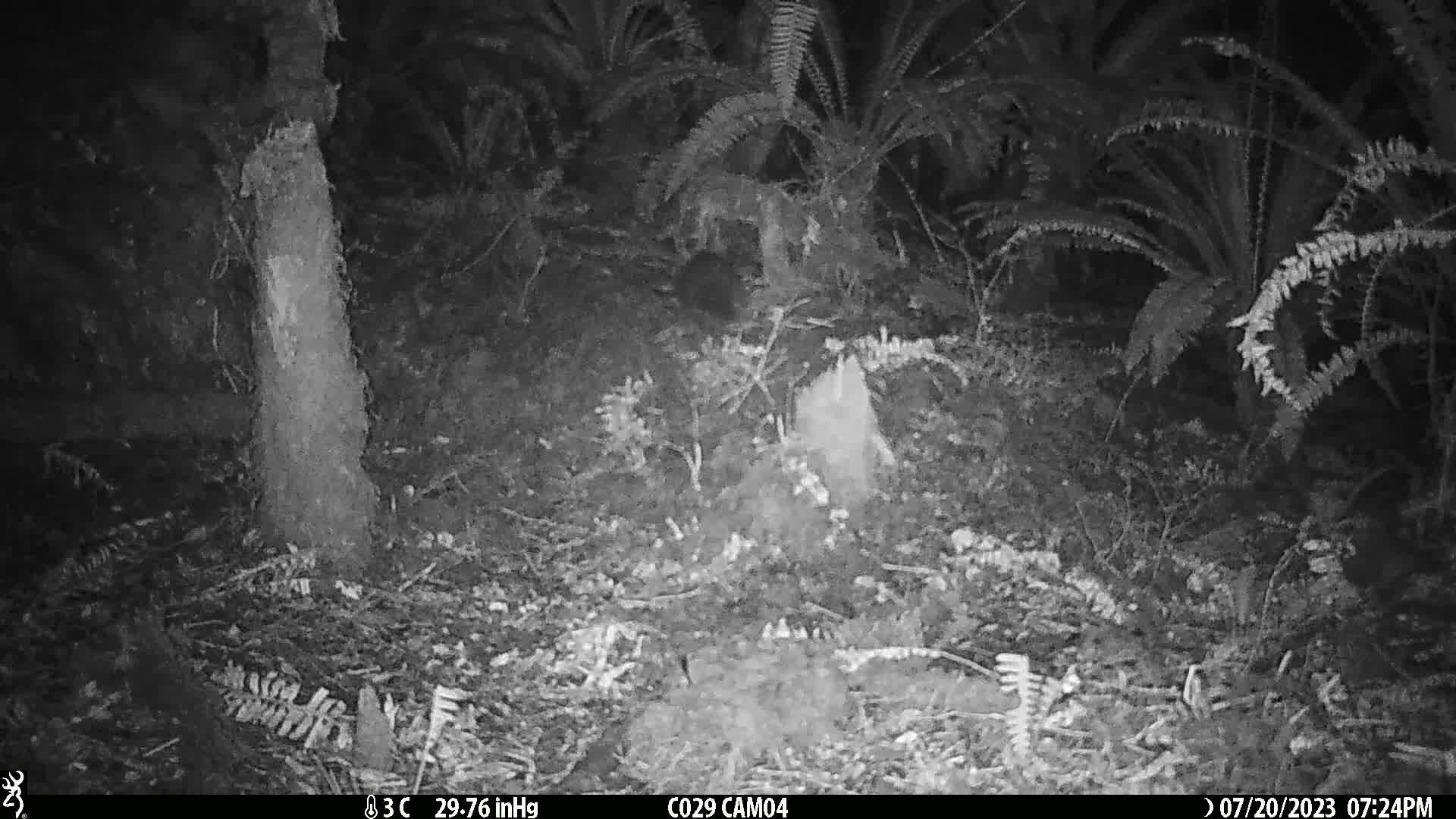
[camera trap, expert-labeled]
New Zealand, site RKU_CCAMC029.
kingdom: Animalia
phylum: Chordata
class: Mammalia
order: Diprotodontia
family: Phalangeridae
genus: Trichosurus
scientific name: Trichosurus vulpecula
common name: common brushtail possum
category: possum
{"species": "possum (common brushtail possum) (Trichosurus vulpecula)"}